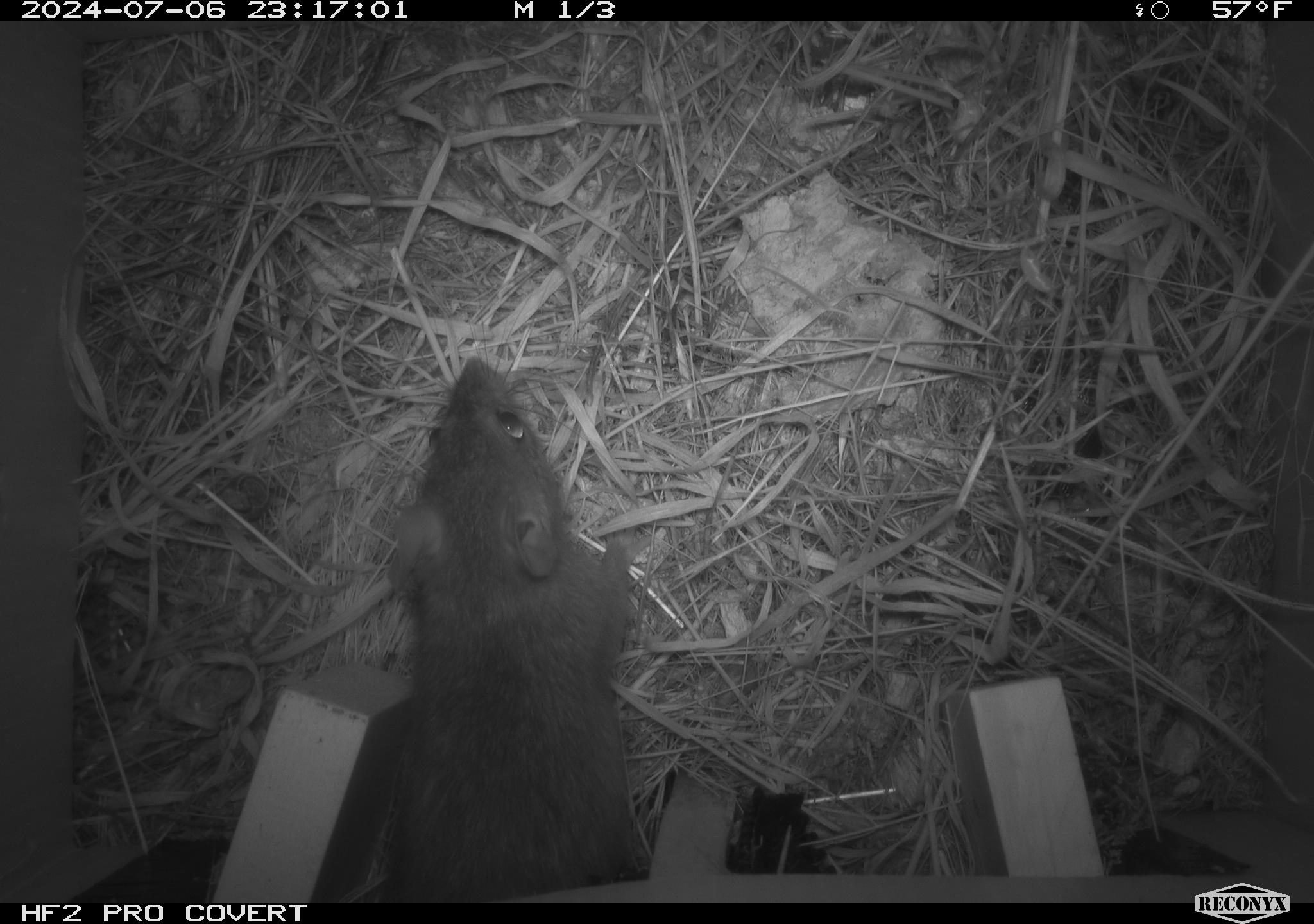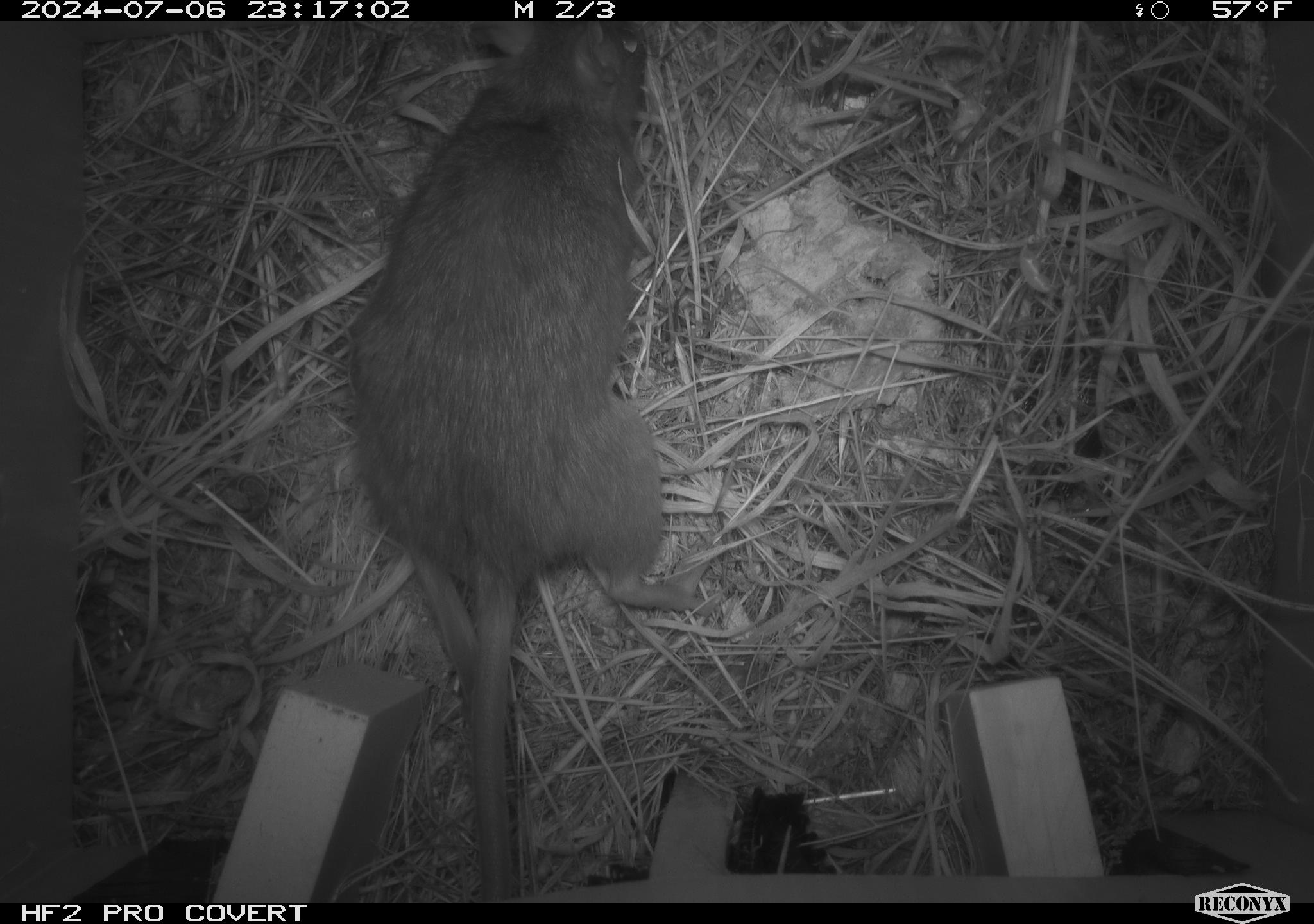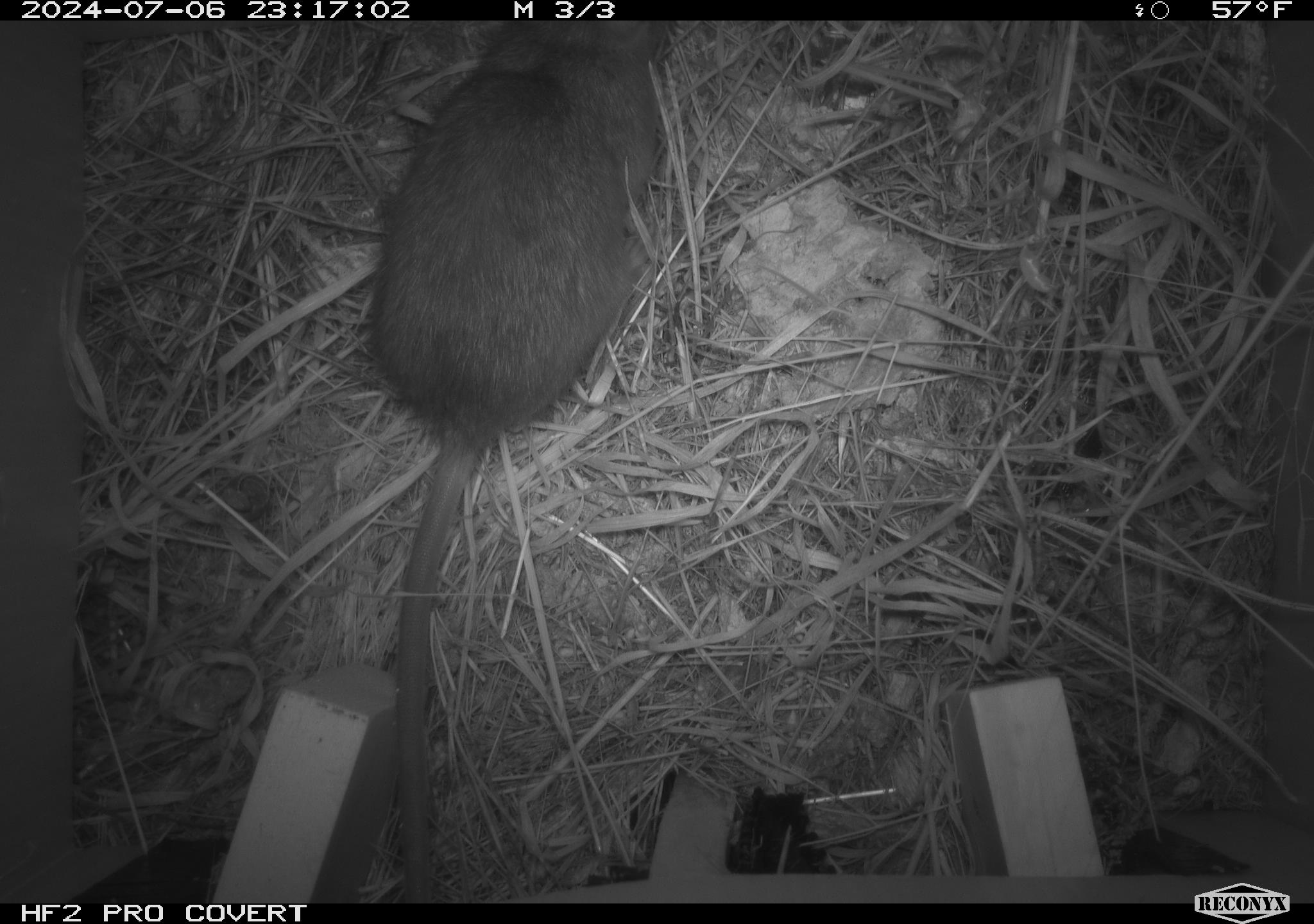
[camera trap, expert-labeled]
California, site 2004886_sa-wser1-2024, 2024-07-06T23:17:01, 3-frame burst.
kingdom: Animalia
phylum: Chordata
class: Mammalia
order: Rodentia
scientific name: Rodentia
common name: woodrat or rat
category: woodrat or rat species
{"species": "woodrat or rat species (woodrat or rat) (Rodentia)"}